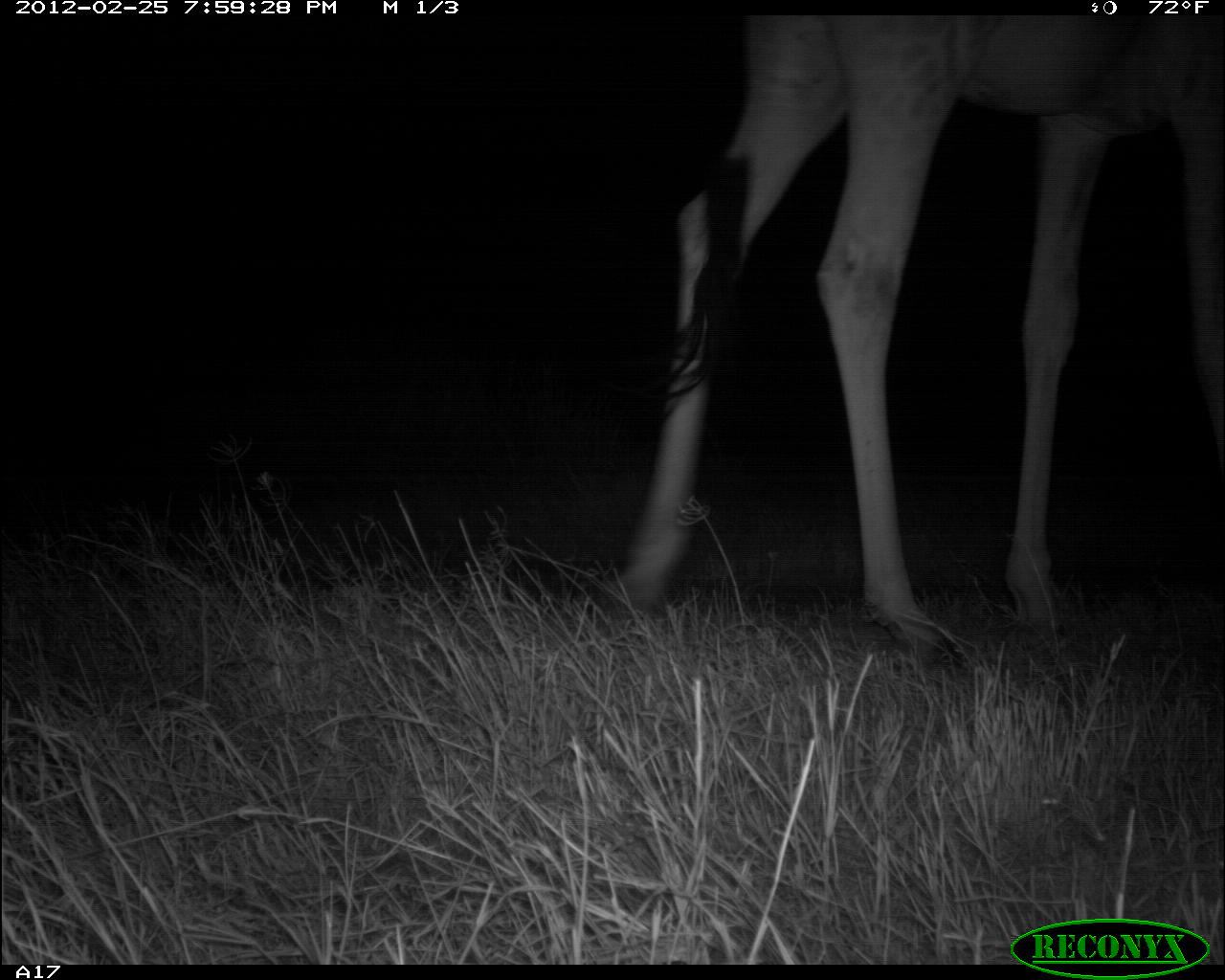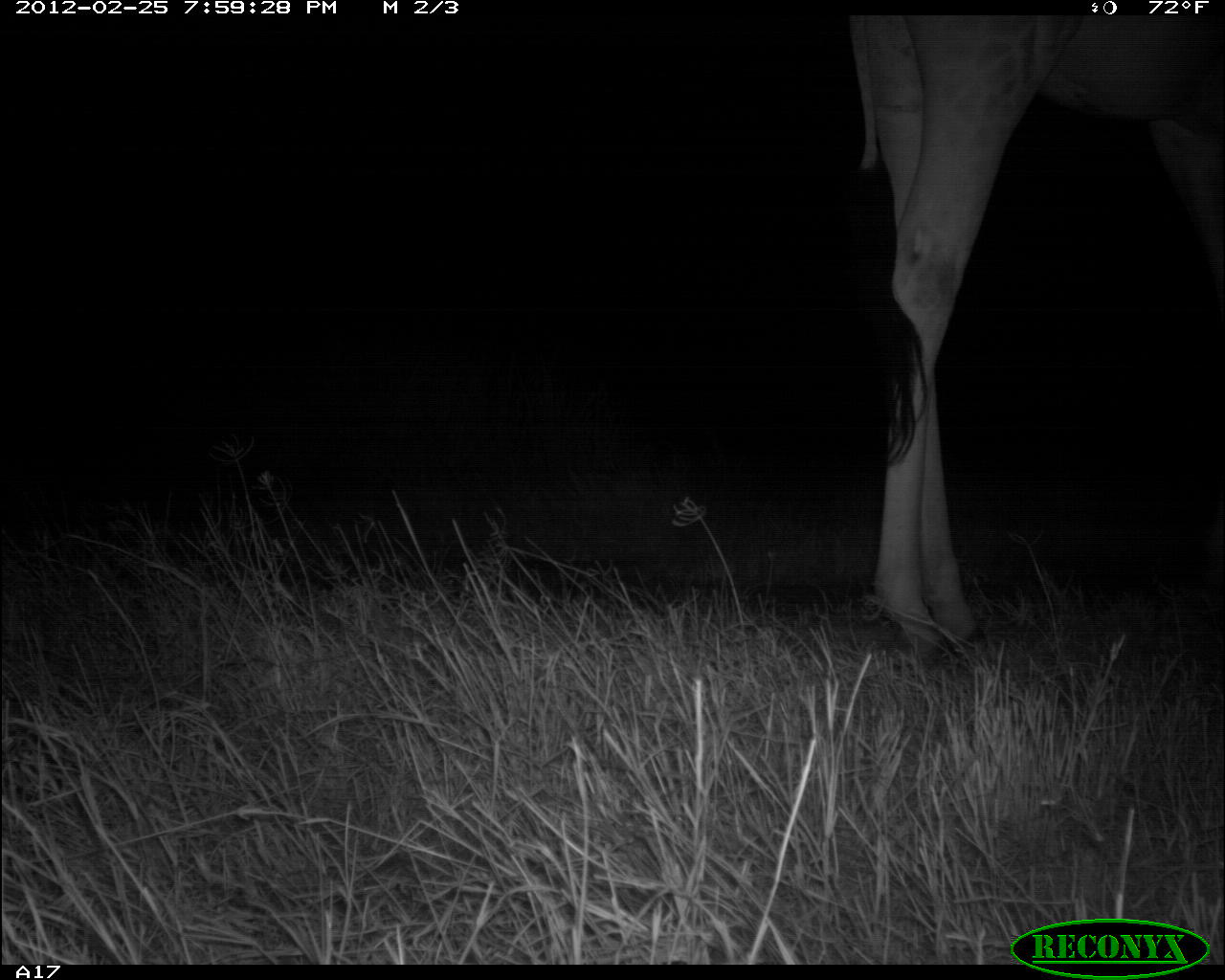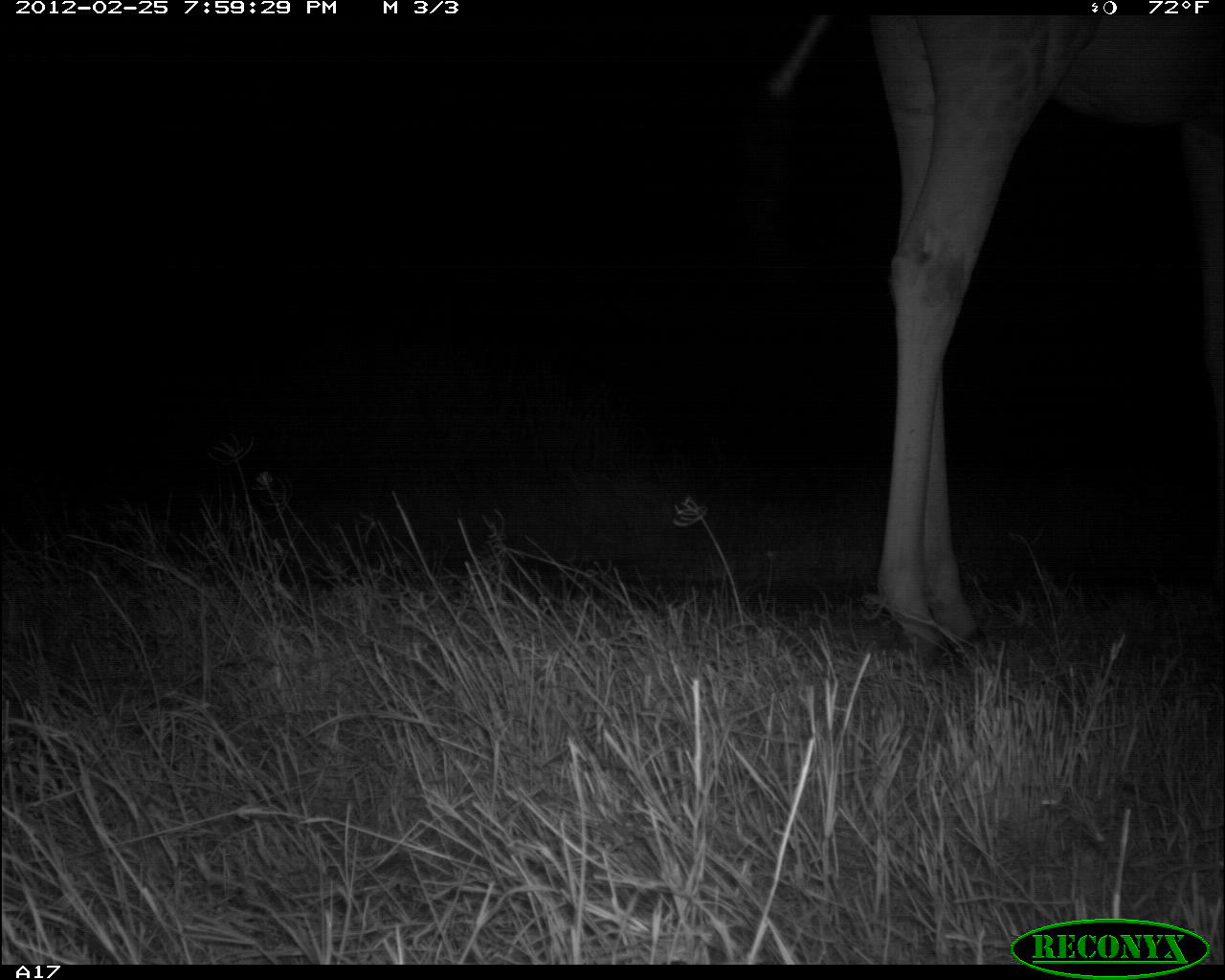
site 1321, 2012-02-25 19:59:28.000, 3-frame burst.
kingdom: Animalia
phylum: Chordata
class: Mammalia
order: Artiodactyla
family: Giraffidae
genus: Giraffa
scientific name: Giraffa camelopardalis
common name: giraffe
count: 1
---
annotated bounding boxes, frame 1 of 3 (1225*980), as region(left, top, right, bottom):
giraffa camelopardalis: region(612, 13, 1225, 673)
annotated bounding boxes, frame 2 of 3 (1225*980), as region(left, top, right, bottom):
giraffa camelopardalis: region(845, 13, 1225, 681)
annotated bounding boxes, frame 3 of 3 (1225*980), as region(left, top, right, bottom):
giraffa camelopardalis: region(728, 15, 1225, 672)